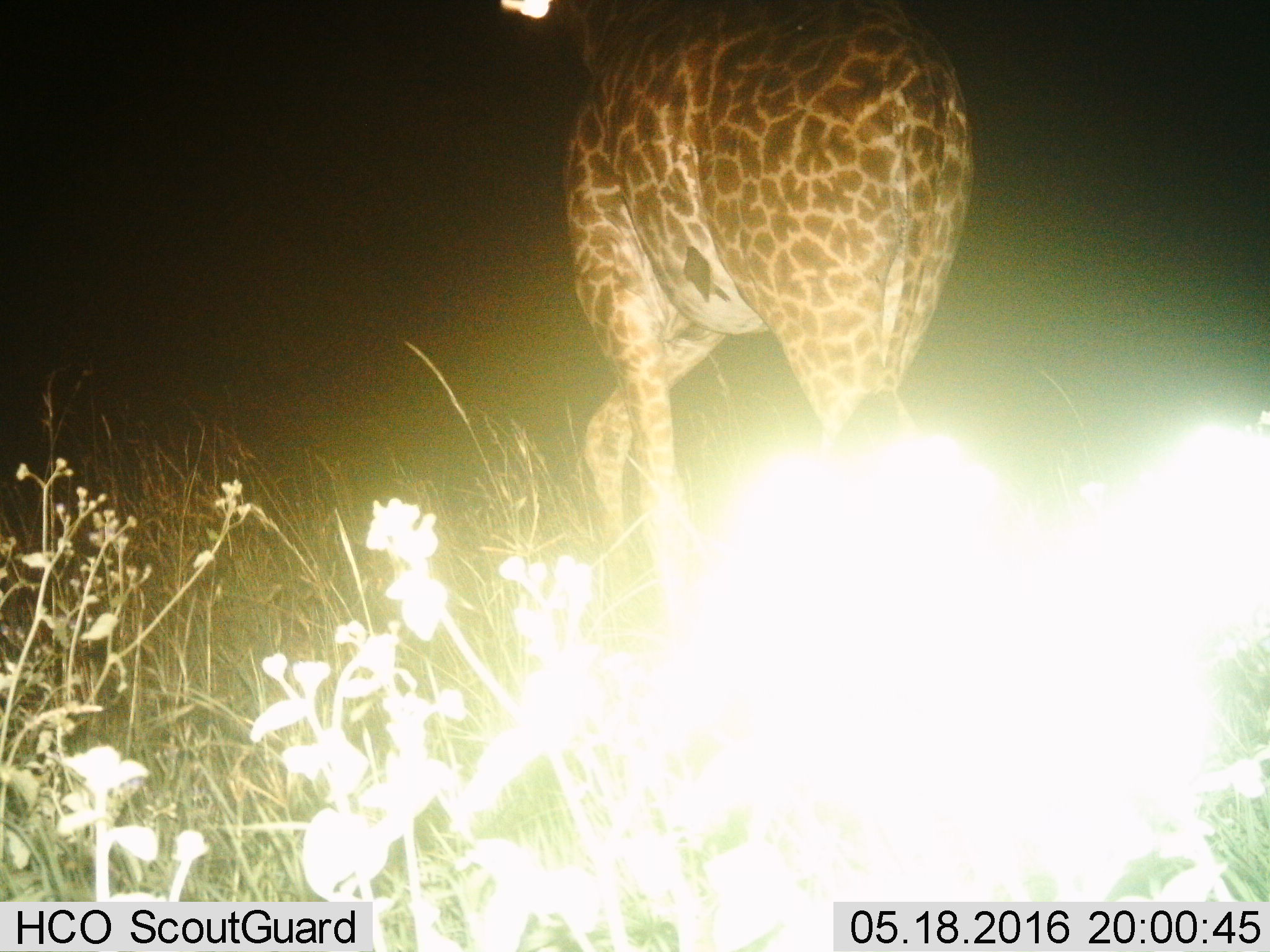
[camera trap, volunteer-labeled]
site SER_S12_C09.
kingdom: Animalia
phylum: Chordata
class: Mammalia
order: Artiodactyla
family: Giraffidae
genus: Giraffa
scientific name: Giraffa camelopardalis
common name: giraffe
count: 1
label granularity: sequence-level